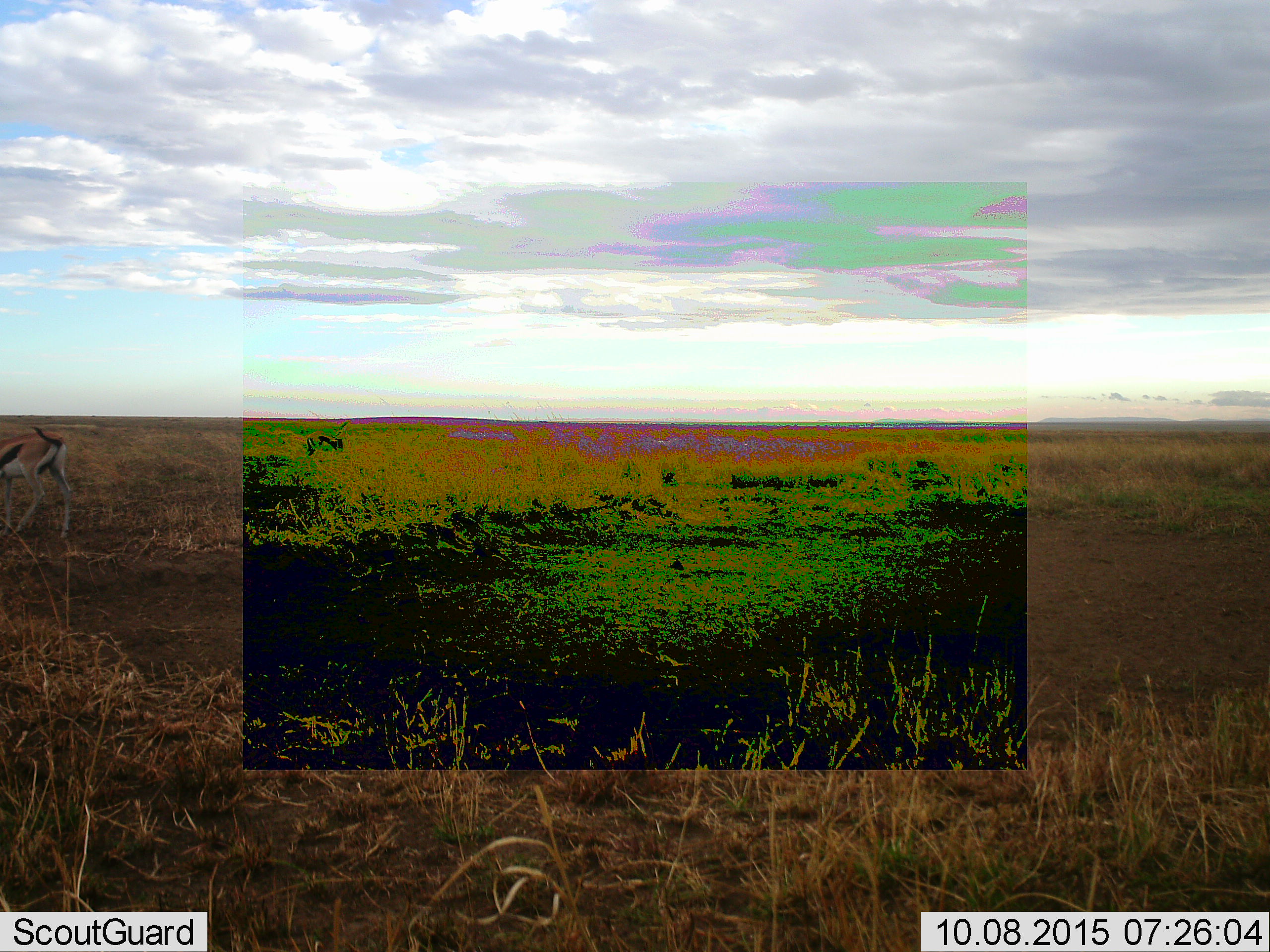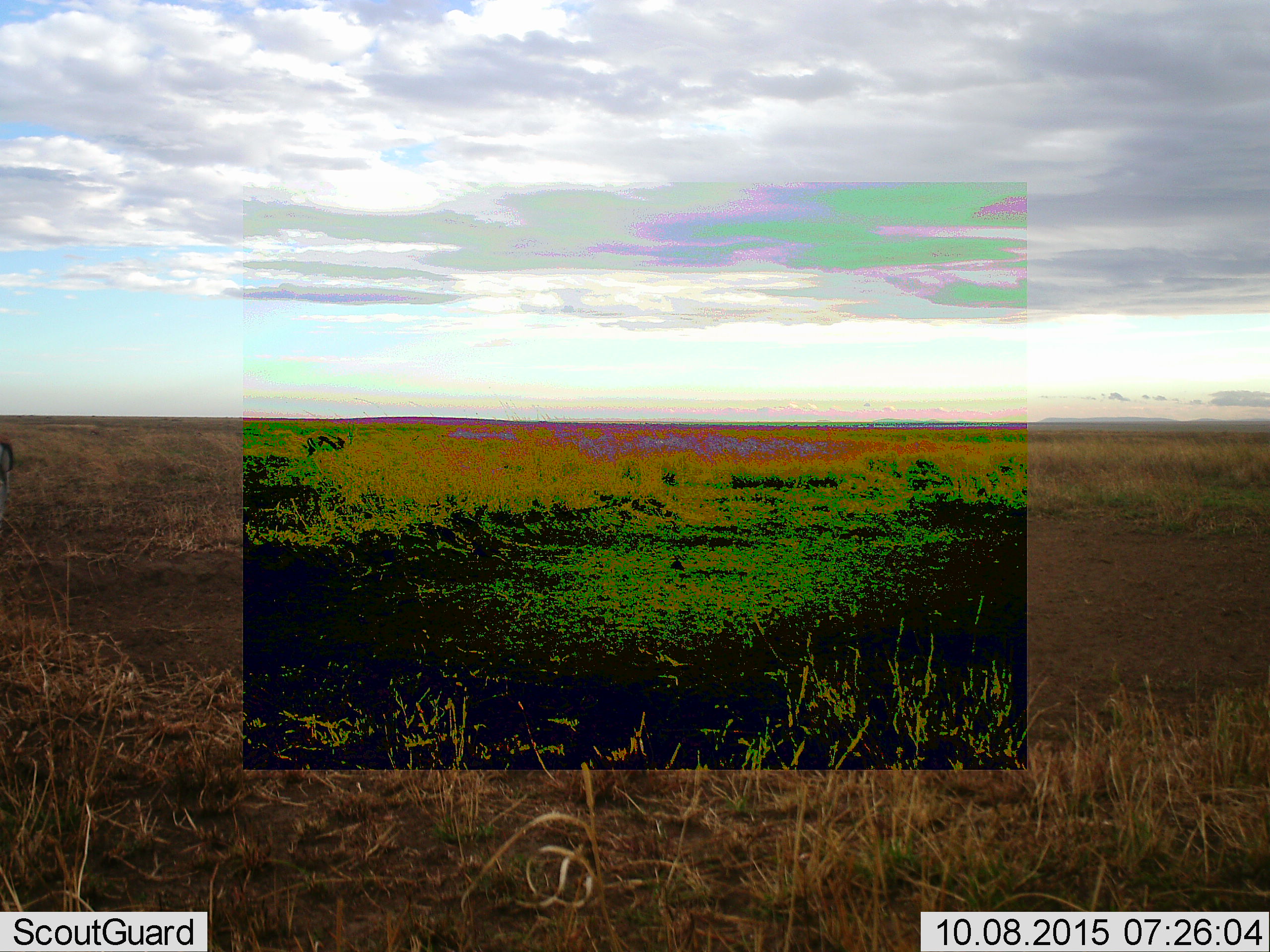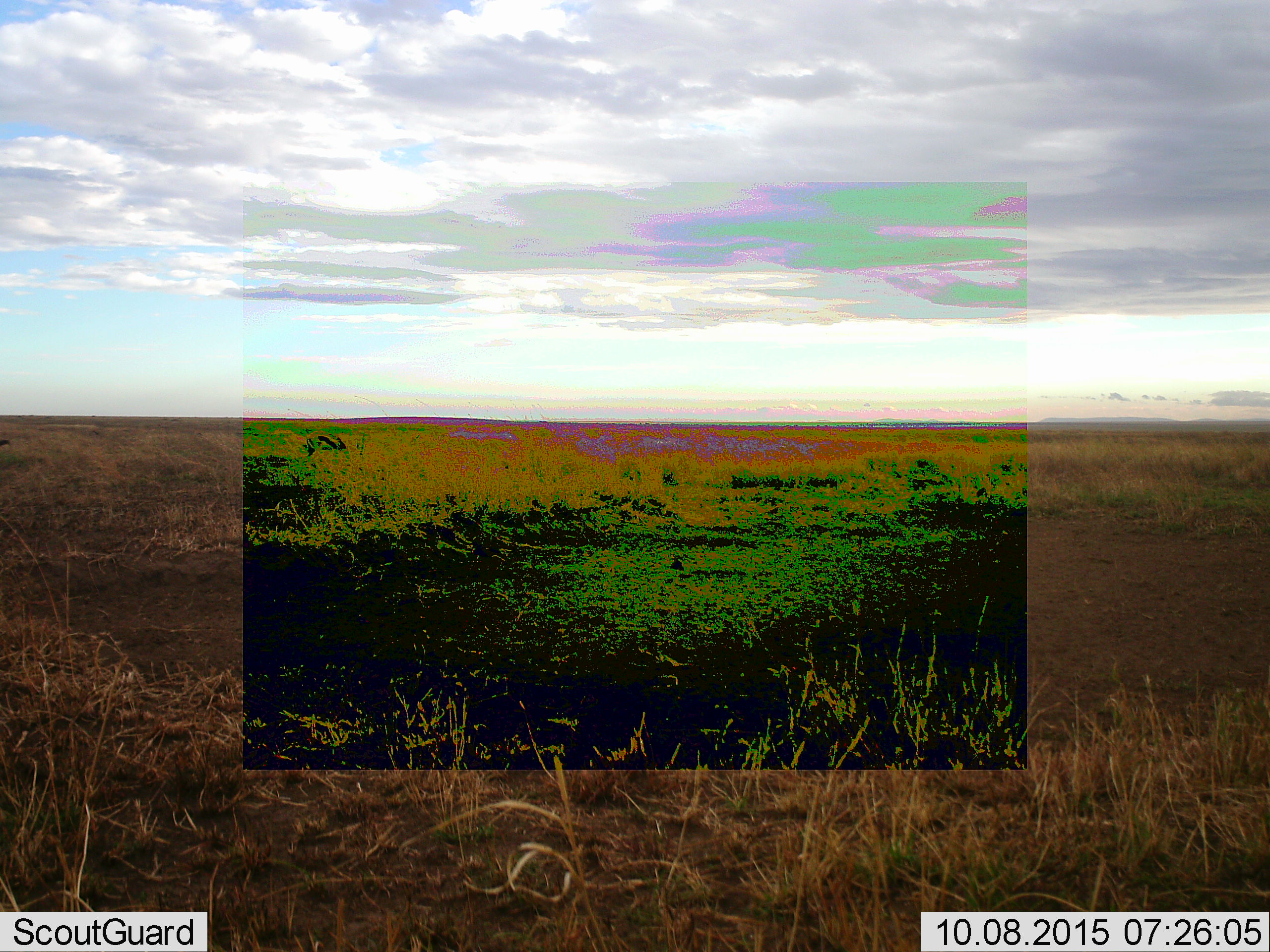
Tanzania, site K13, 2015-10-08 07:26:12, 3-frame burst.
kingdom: Animalia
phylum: Chordata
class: Mammalia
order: Artiodactyla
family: Bovidae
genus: Eudorcas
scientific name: Eudorcas thomsonii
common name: thomson's gazelle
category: gazellethomsons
Gazellethomsons (thomson's gazelle) (Eudorcas thomsonii), count 2. Behavior (volunteer vote fractions): standing 38%, resting 0%, moving 75%, interacting 0%. Young present (vote fraction): 0%. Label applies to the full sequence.